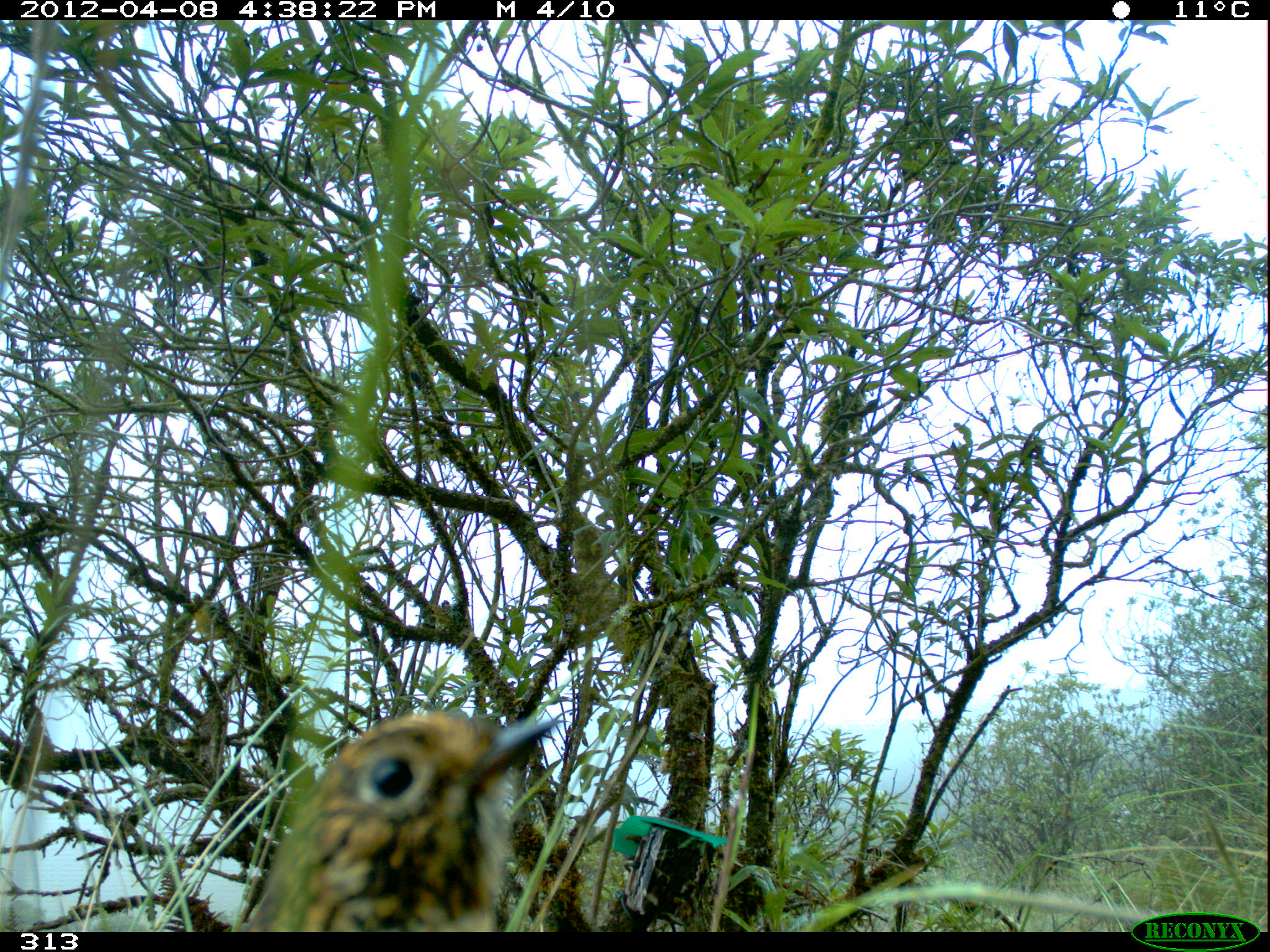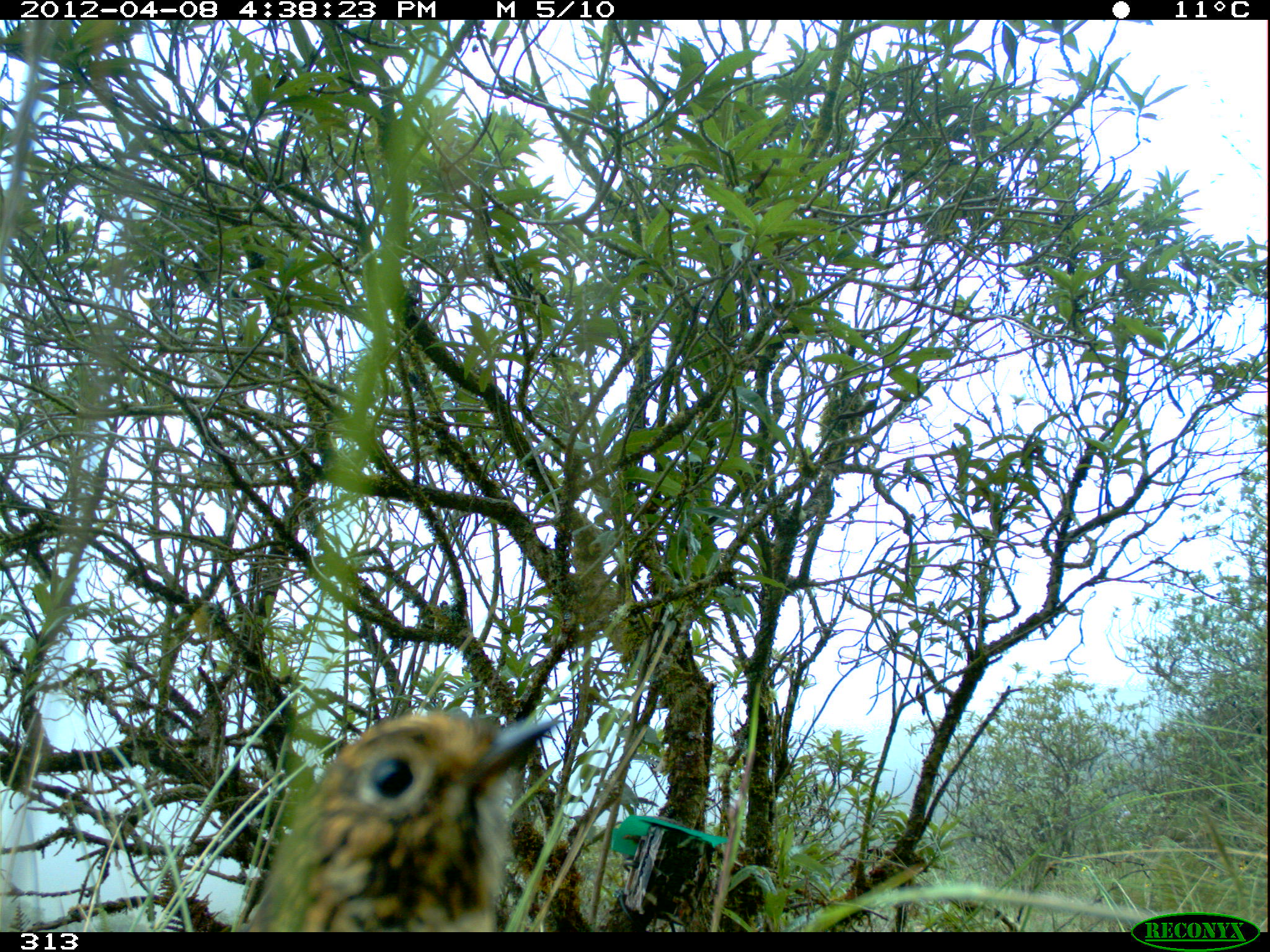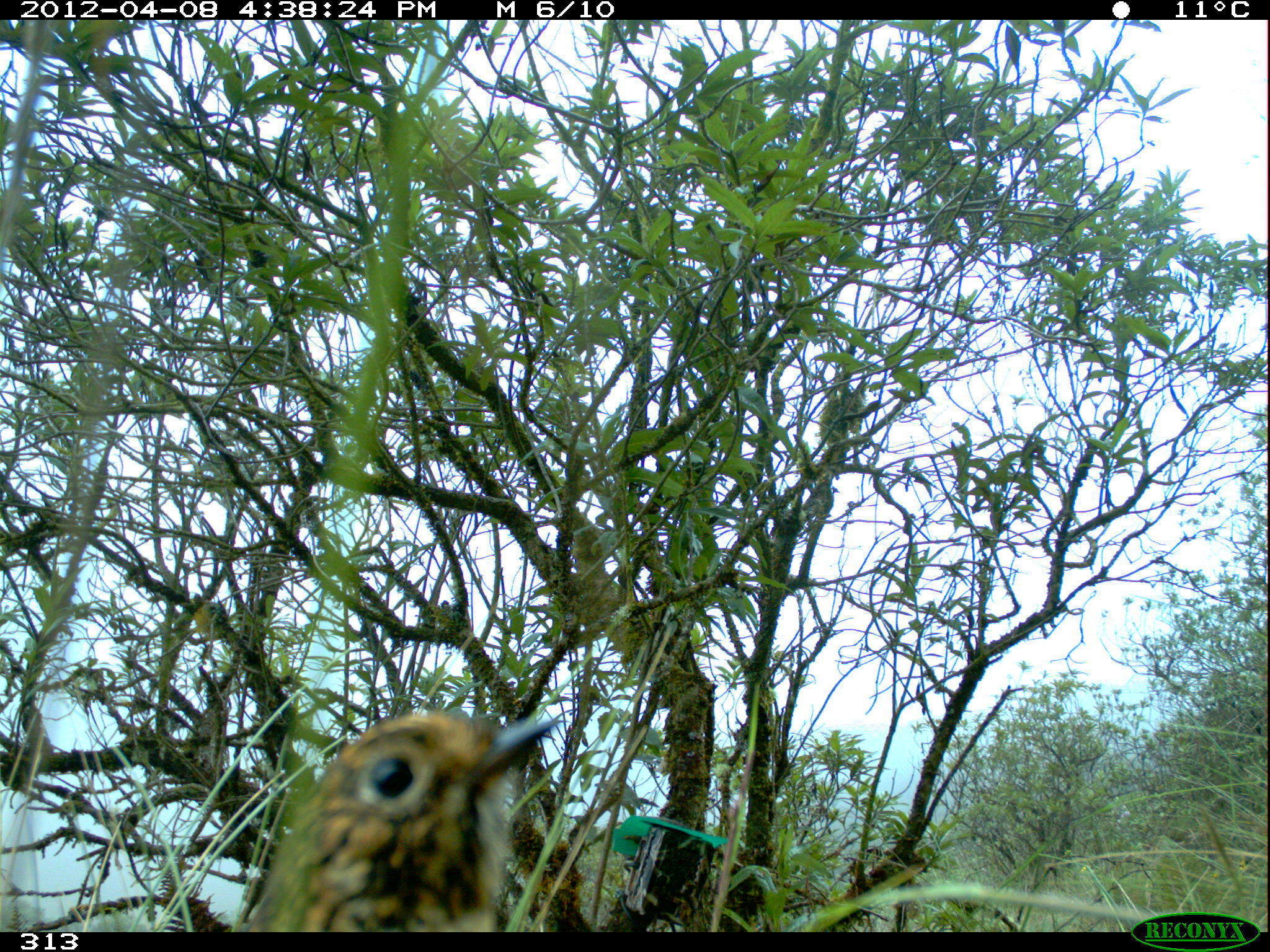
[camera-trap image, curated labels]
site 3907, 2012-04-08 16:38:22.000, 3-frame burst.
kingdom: Animalia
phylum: Chordata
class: Aves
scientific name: Aves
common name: bird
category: unknown bird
Unknown bird (bird) (Aves).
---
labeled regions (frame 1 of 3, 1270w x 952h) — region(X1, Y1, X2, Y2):
unknown bird: region(229, 706, 560, 932)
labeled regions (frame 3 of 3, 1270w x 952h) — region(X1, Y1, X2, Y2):
unknown bird: region(241, 702, 569, 932)